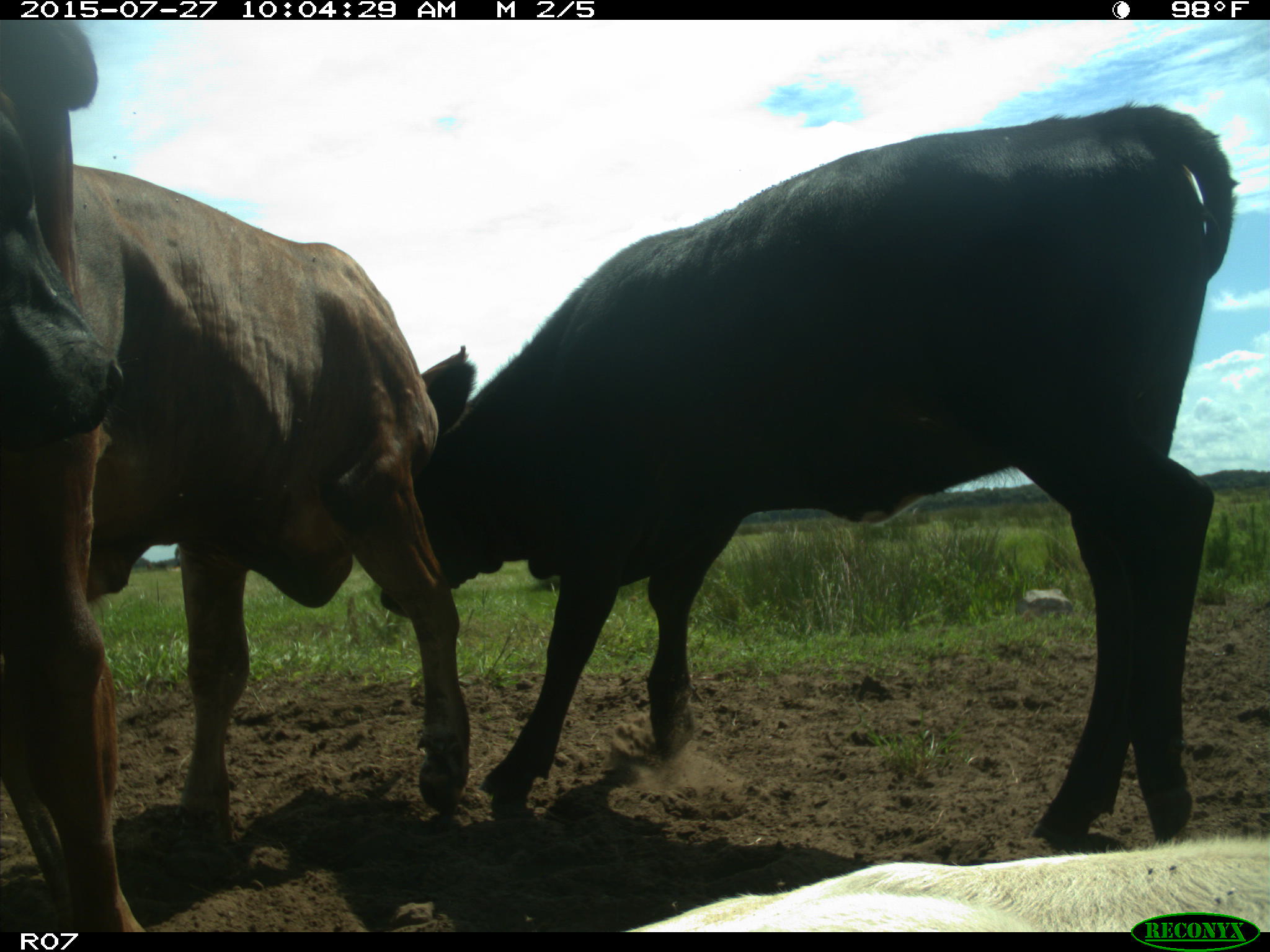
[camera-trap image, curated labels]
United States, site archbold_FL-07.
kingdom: Animalia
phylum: Chordata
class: Mammalia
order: Artiodactyla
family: Bovidae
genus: Bos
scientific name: Bos taurus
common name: domestic cow